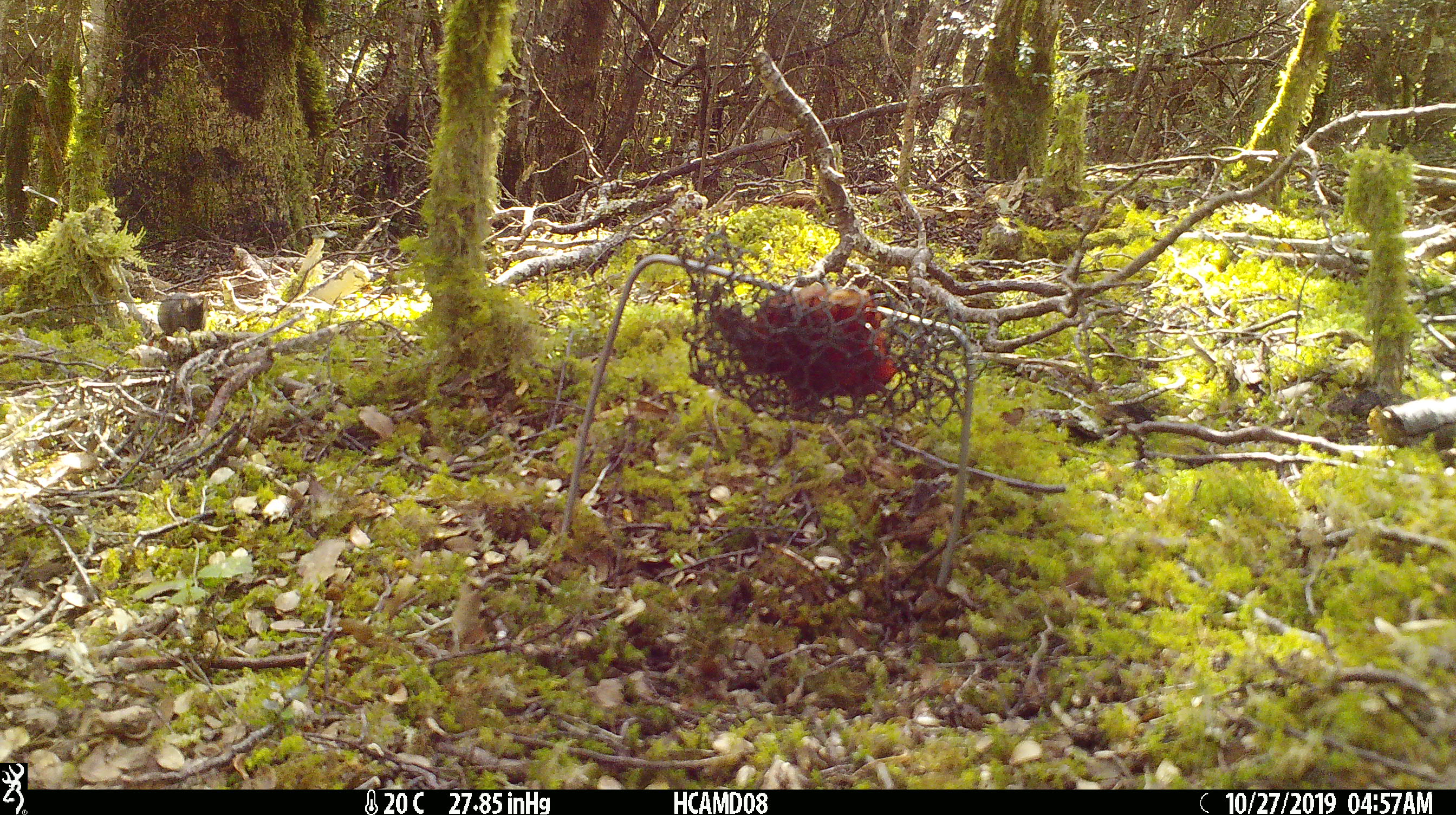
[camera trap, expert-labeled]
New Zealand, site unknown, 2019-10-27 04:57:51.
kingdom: Animalia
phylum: Chordata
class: Mammalia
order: Rodentia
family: Muridae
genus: Mus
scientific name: Mus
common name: mouse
Mouse (Mus).